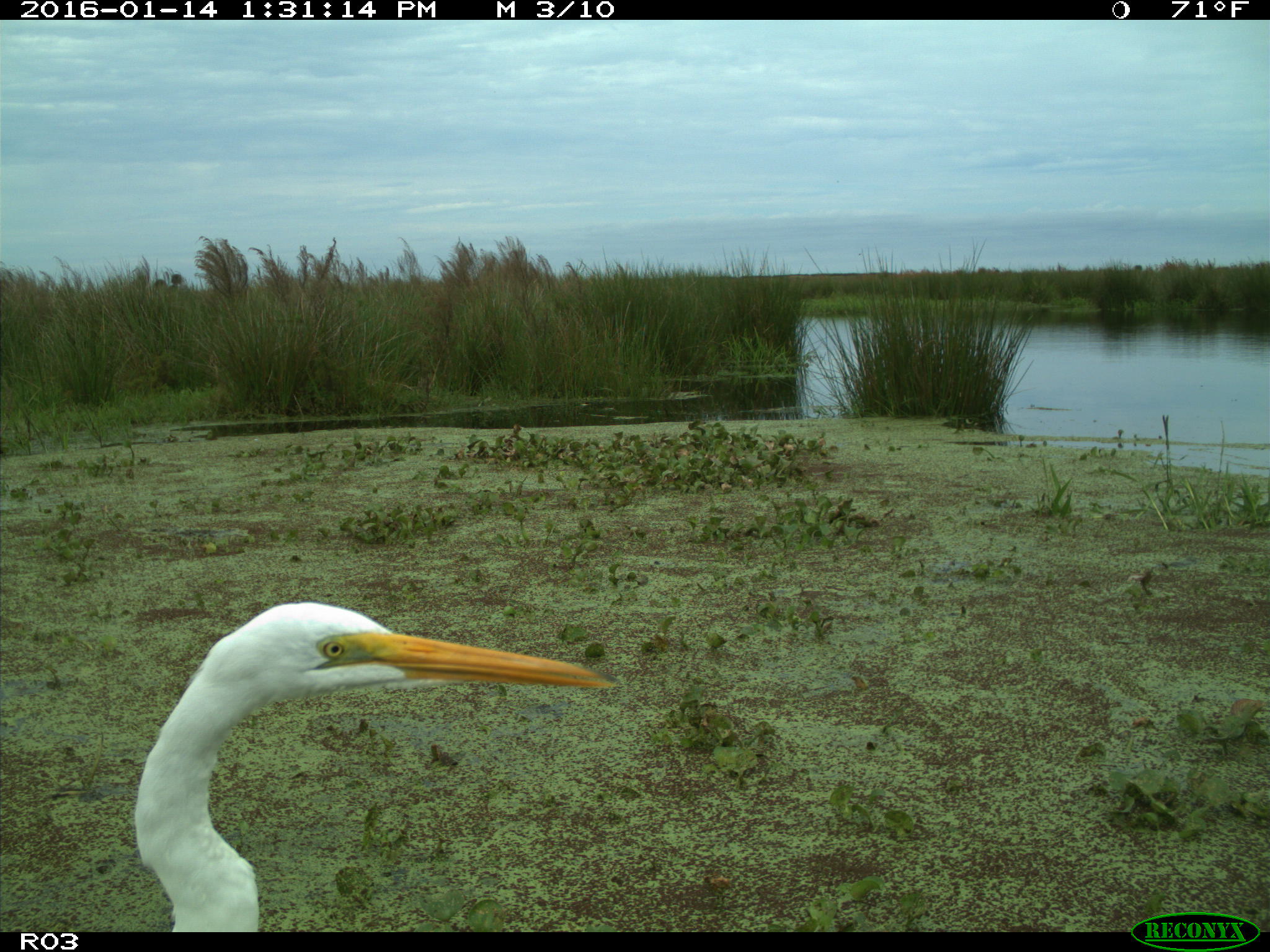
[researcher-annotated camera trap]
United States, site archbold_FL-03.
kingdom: Animalia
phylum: Chordata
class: Aves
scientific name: Aves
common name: birds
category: unidentified bird